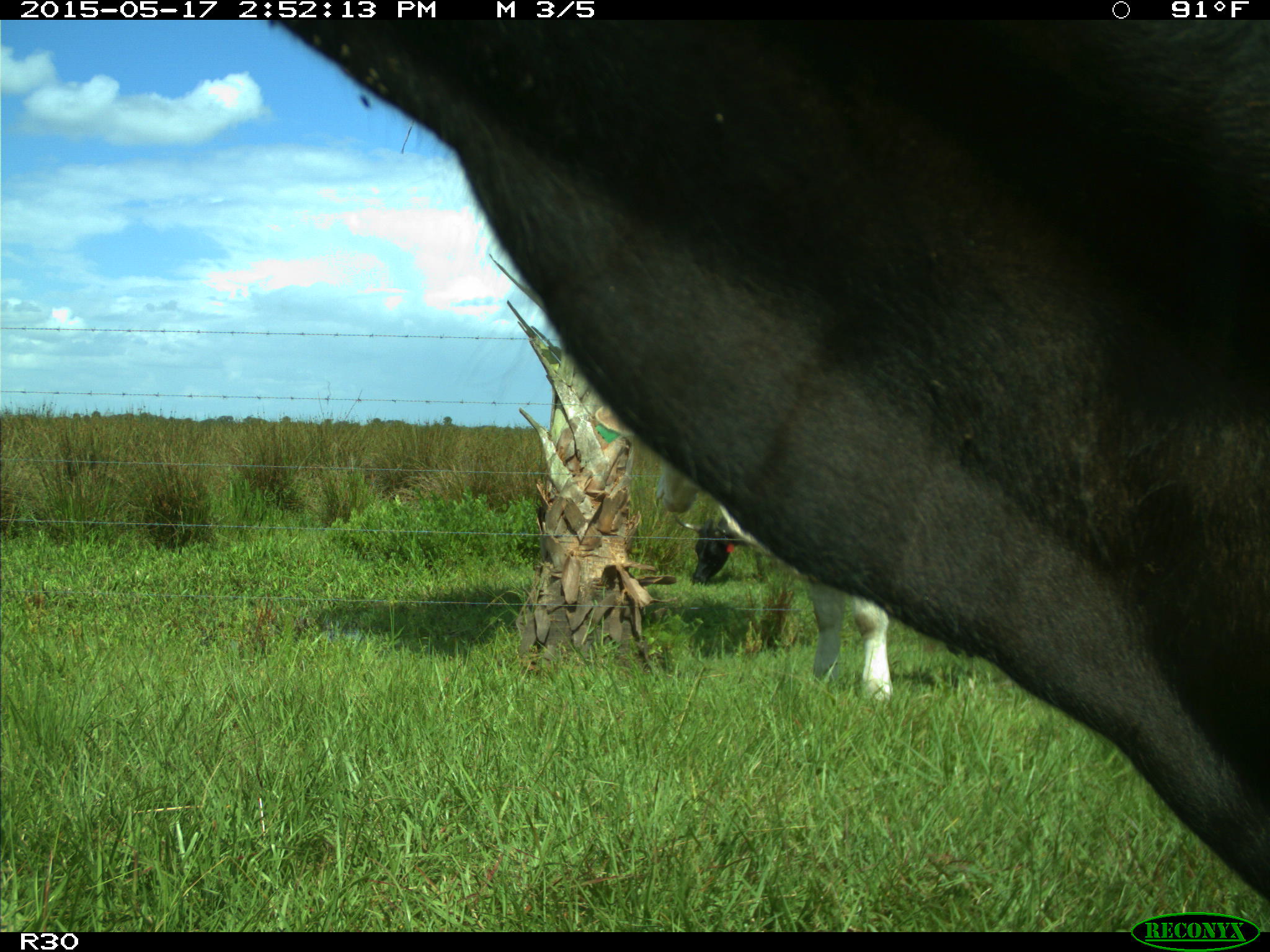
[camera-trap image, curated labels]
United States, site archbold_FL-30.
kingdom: Animalia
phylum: Chordata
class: Mammalia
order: Artiodactyla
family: Bovidae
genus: Bos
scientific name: Bos taurus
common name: domestic cow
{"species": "Bos taurus (domestic cow)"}